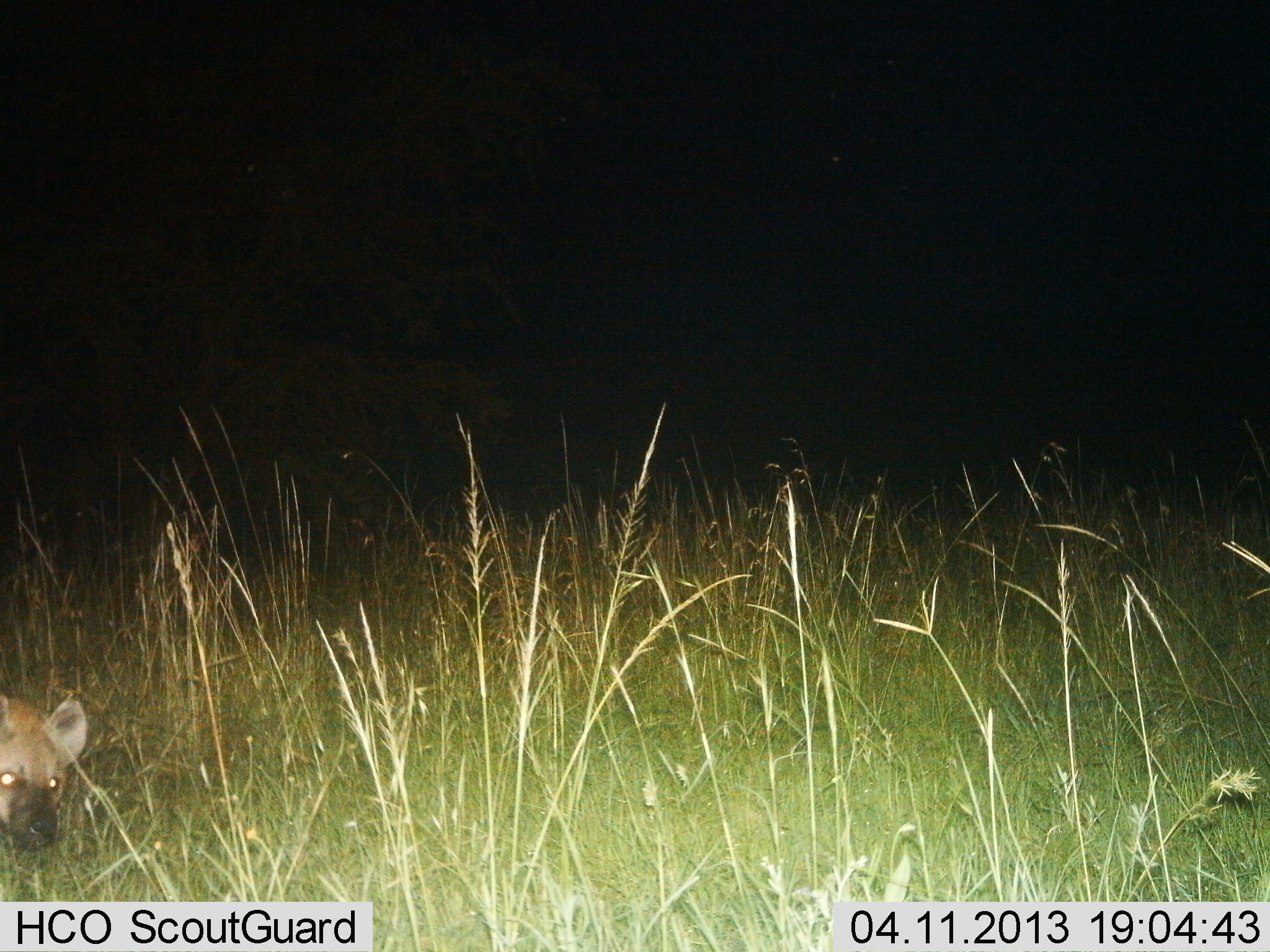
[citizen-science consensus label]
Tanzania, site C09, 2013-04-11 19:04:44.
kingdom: Animalia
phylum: Chordata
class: Mammalia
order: Carnivora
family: Hyaenidae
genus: Crocuta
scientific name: Crocuta crocuta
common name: spotted hyena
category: hyenaspotted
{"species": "hyenaspotted (spotted hyena) (Crocuta crocuta)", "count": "1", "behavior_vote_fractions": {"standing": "80%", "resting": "0%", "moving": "20%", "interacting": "0%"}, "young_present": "0%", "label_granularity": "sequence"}